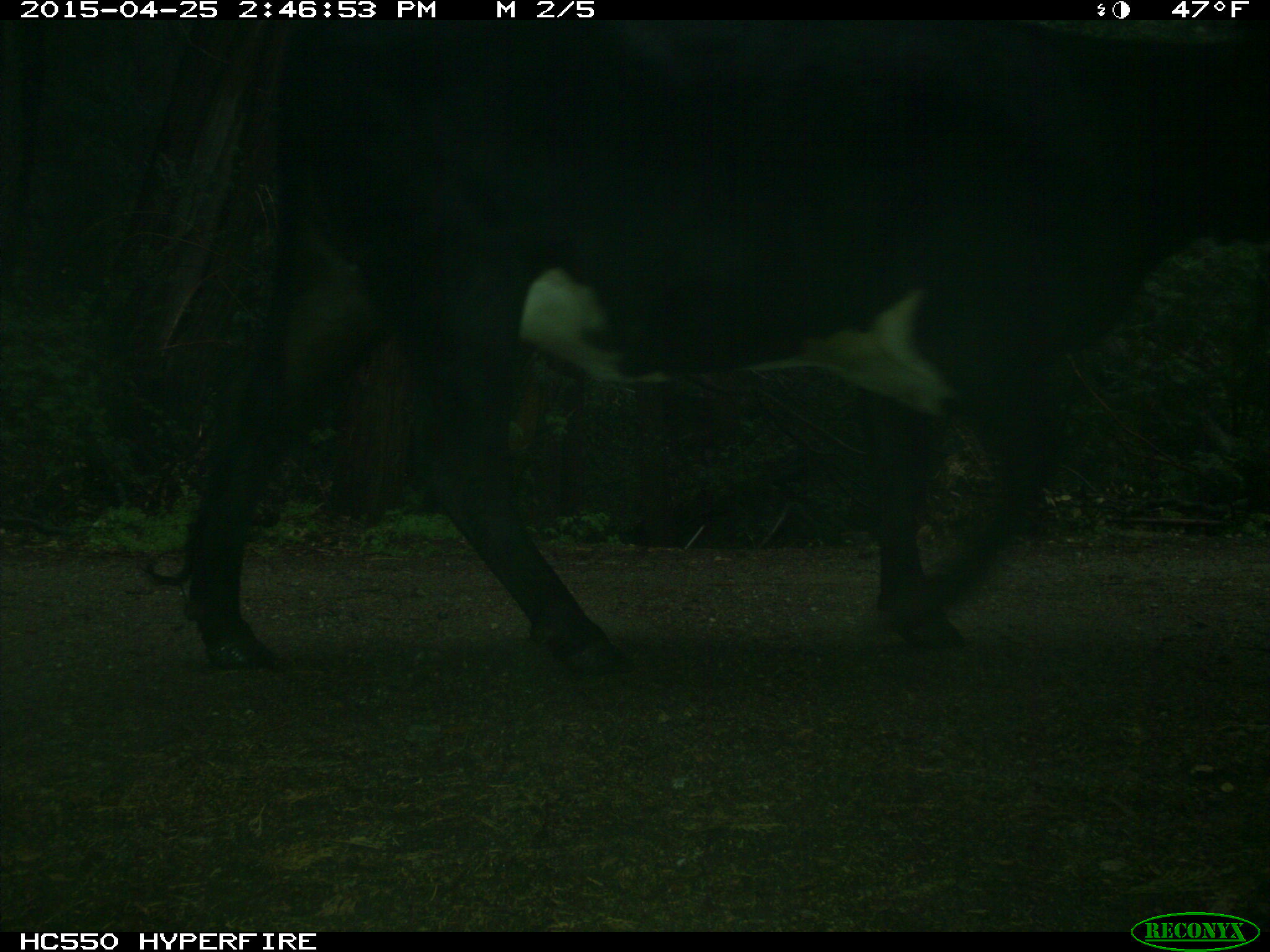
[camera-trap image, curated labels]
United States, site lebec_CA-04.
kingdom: Animalia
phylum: Chordata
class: Mammalia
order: Artiodactyla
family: Bovidae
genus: Bos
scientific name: Bos taurus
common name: domestic cow